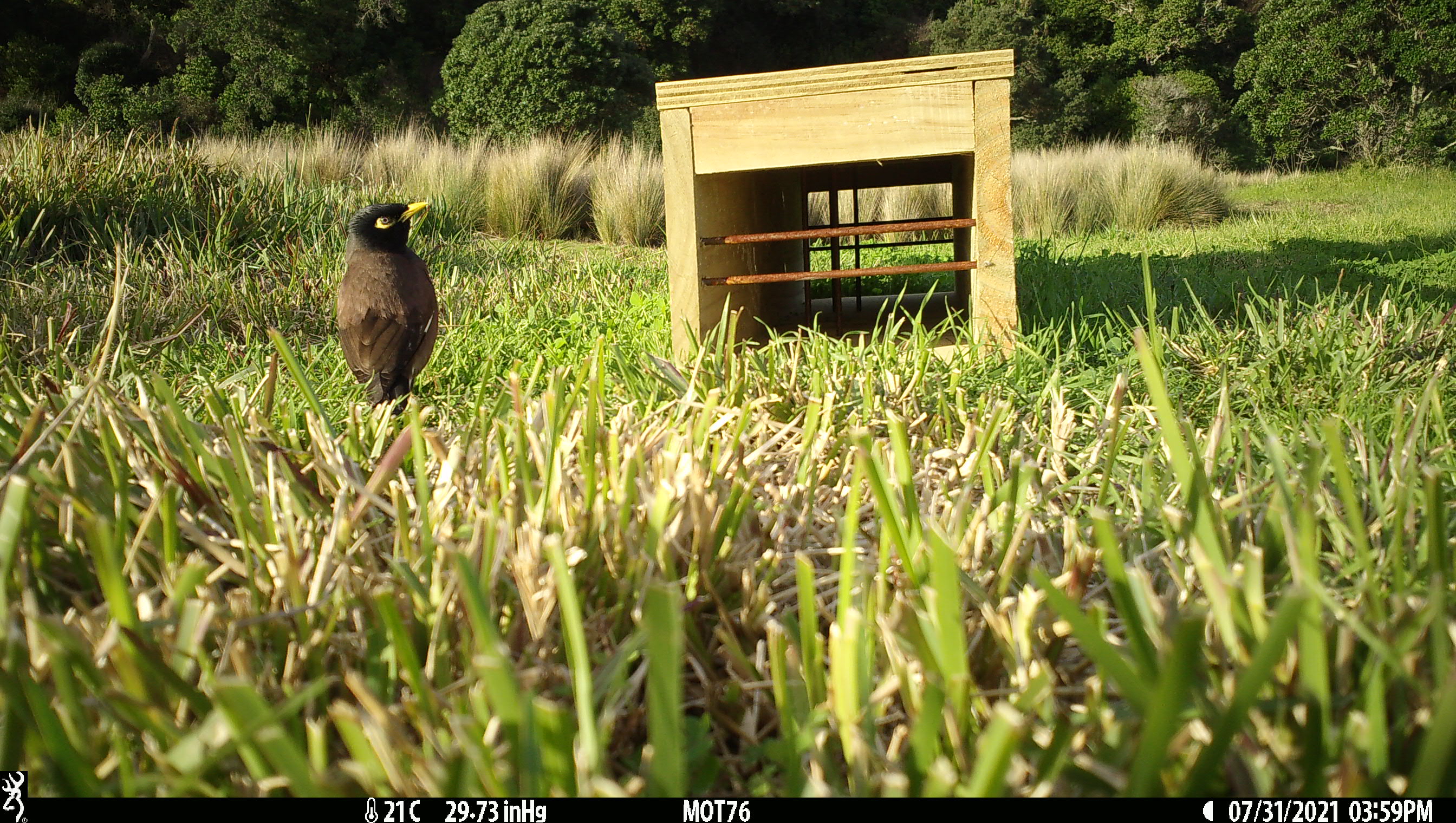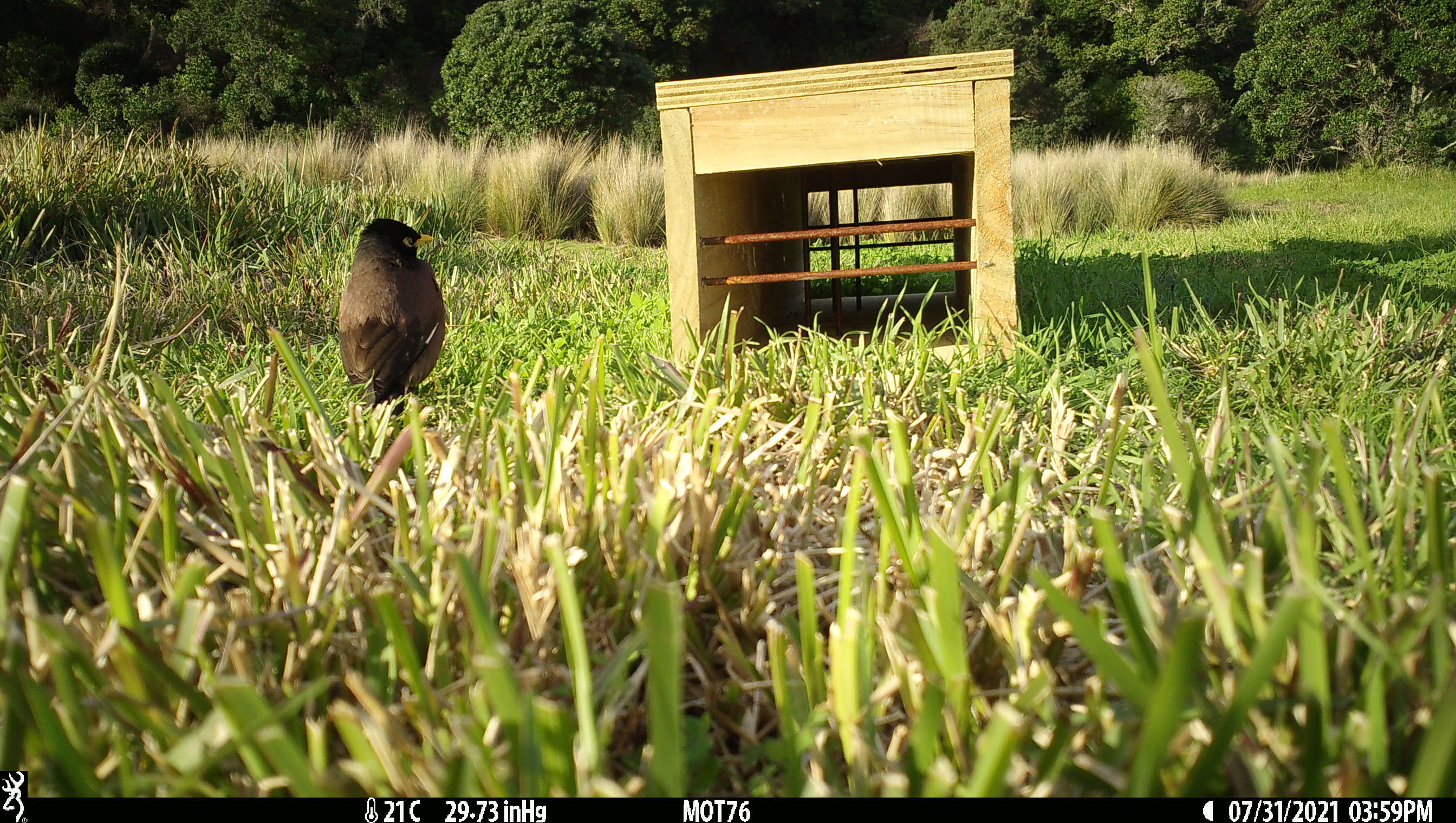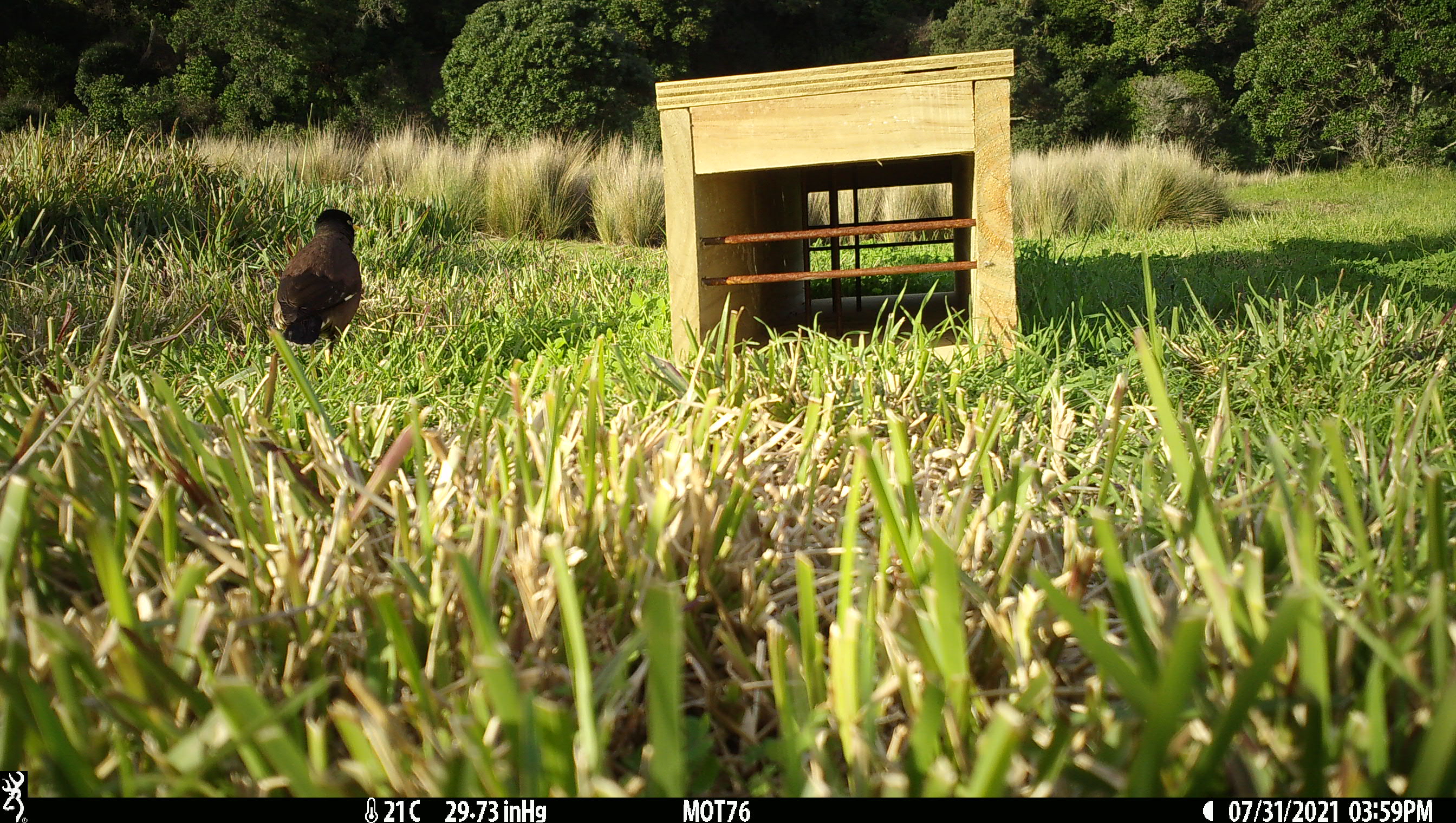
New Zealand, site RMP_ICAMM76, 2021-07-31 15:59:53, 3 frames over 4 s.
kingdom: Animalia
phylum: Chordata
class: Aves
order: Passeriformes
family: Sturnidae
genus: Acridotheres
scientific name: Acridotheres tristis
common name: common myna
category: myna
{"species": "myna (common myna) (Acridotheres tristis)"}